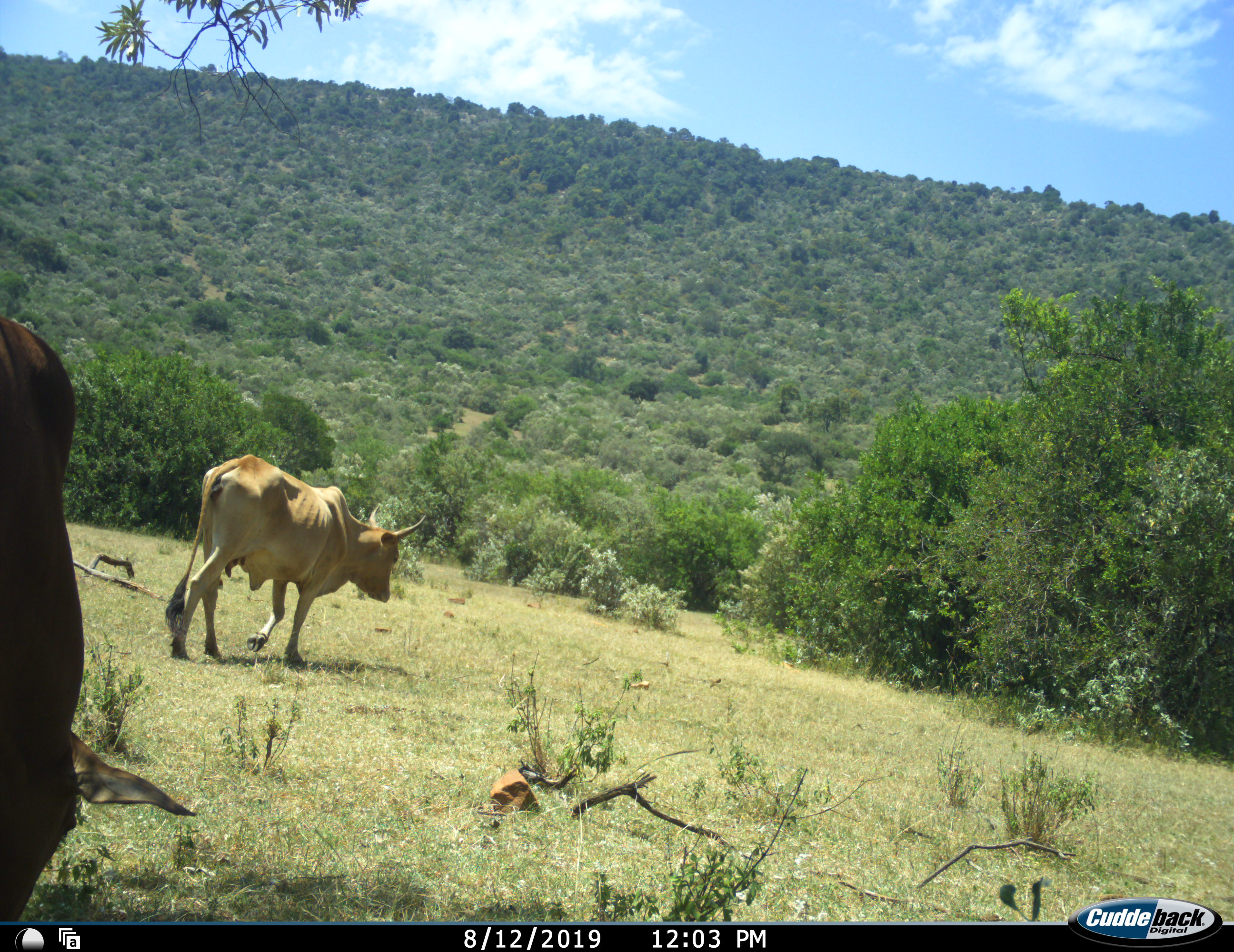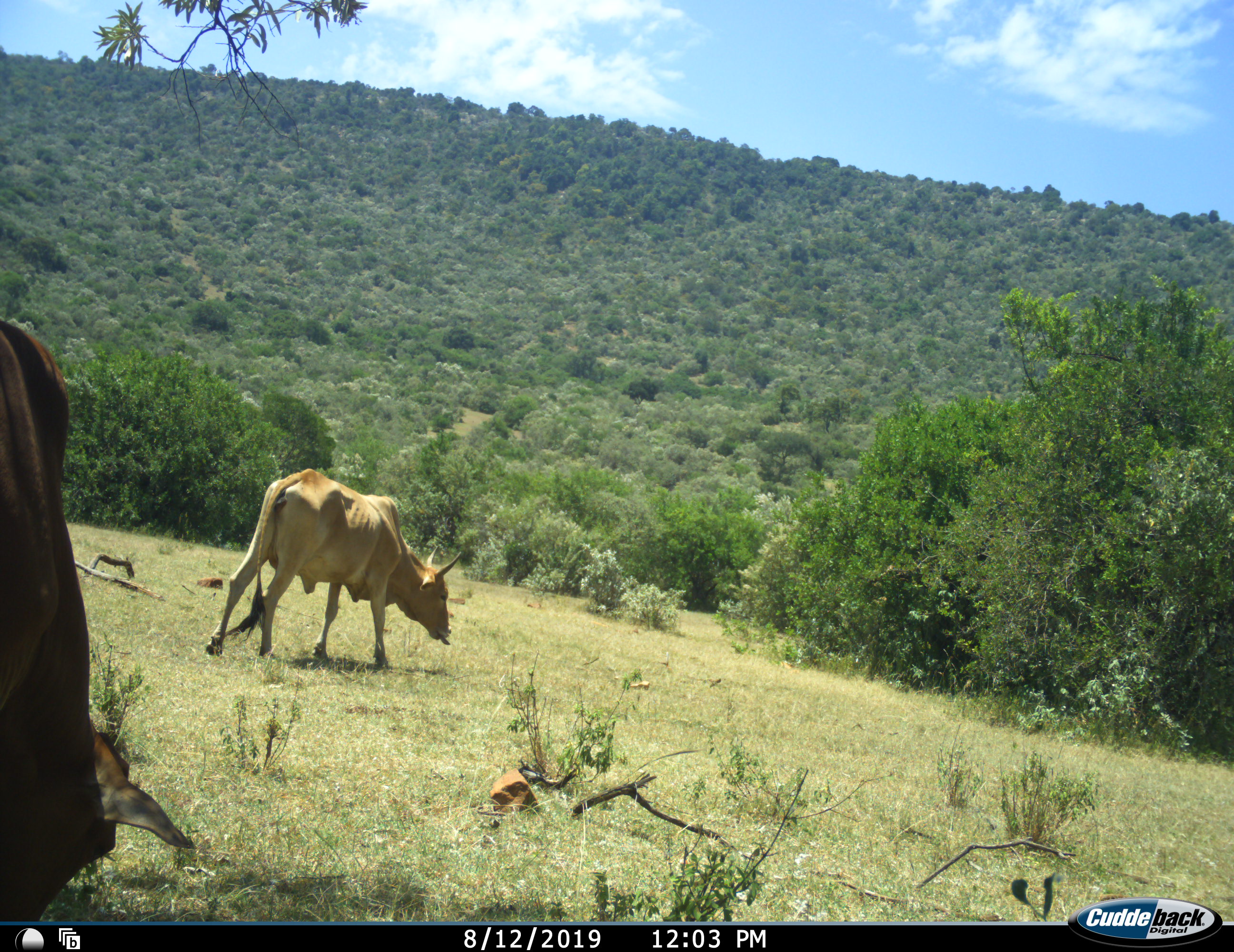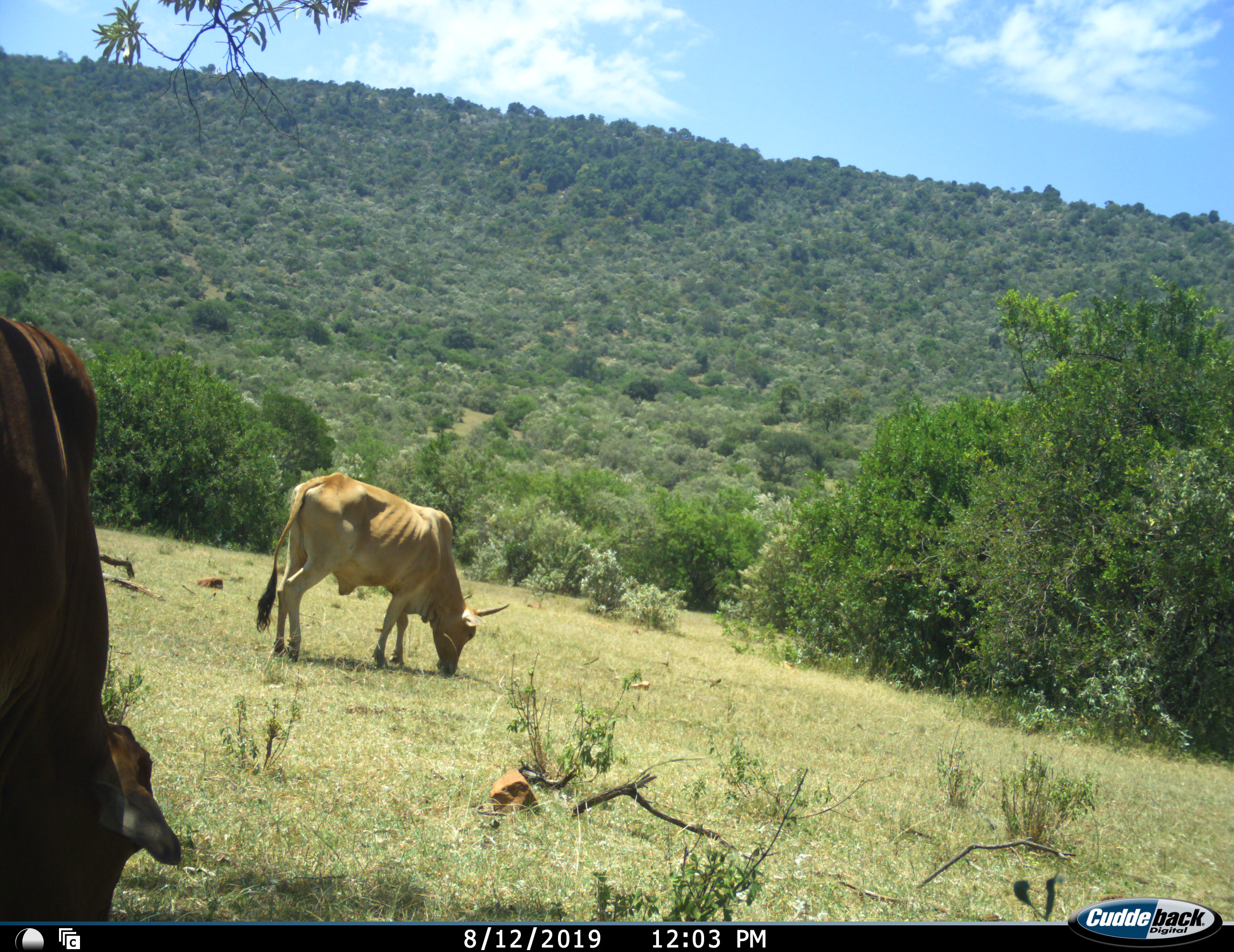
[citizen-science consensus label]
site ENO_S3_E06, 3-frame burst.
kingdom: Animalia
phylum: Chordata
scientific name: Vertebrata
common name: domestic animal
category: domesticanimal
Domesticanimal (domestic animal) (Vertebrata), count 2. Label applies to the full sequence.